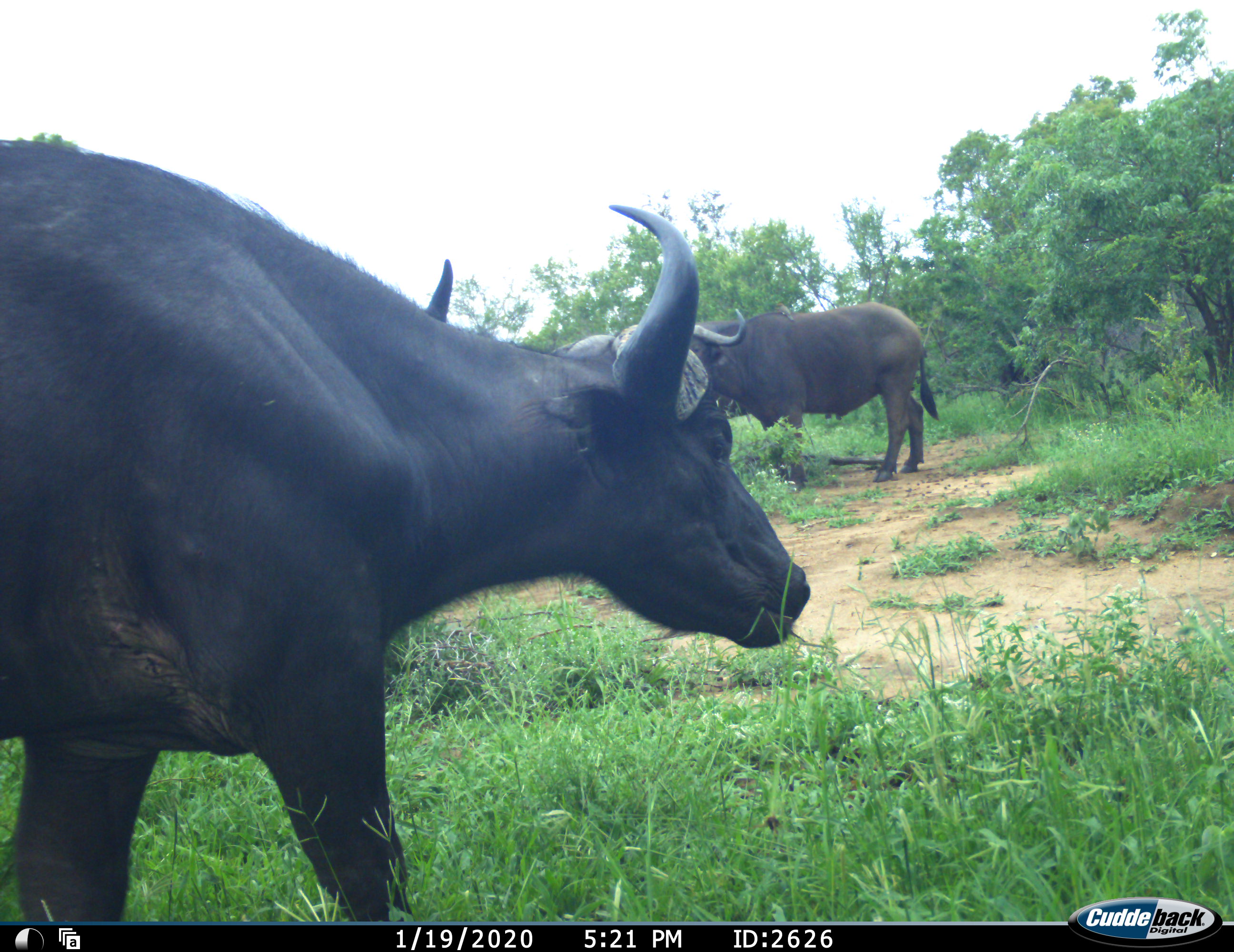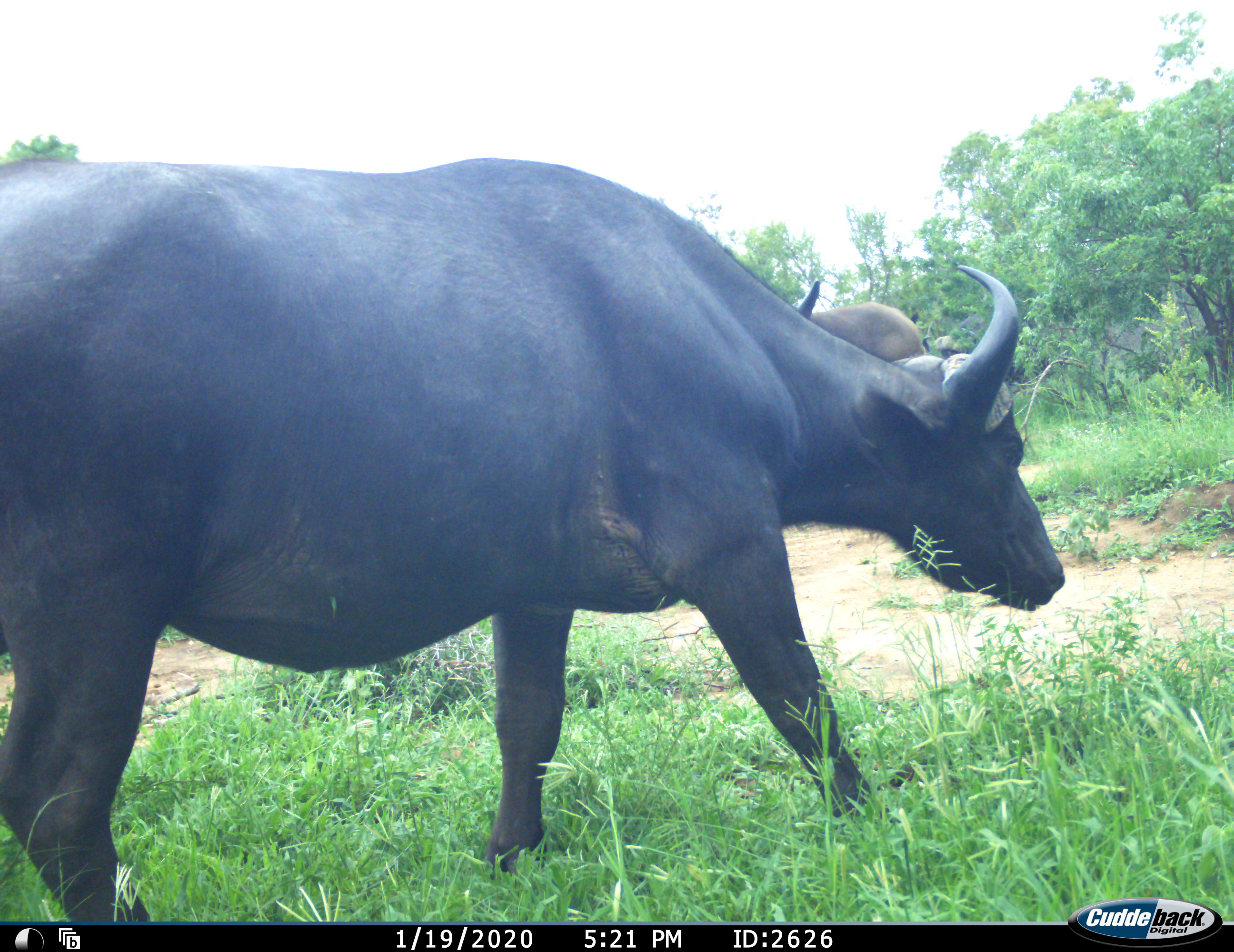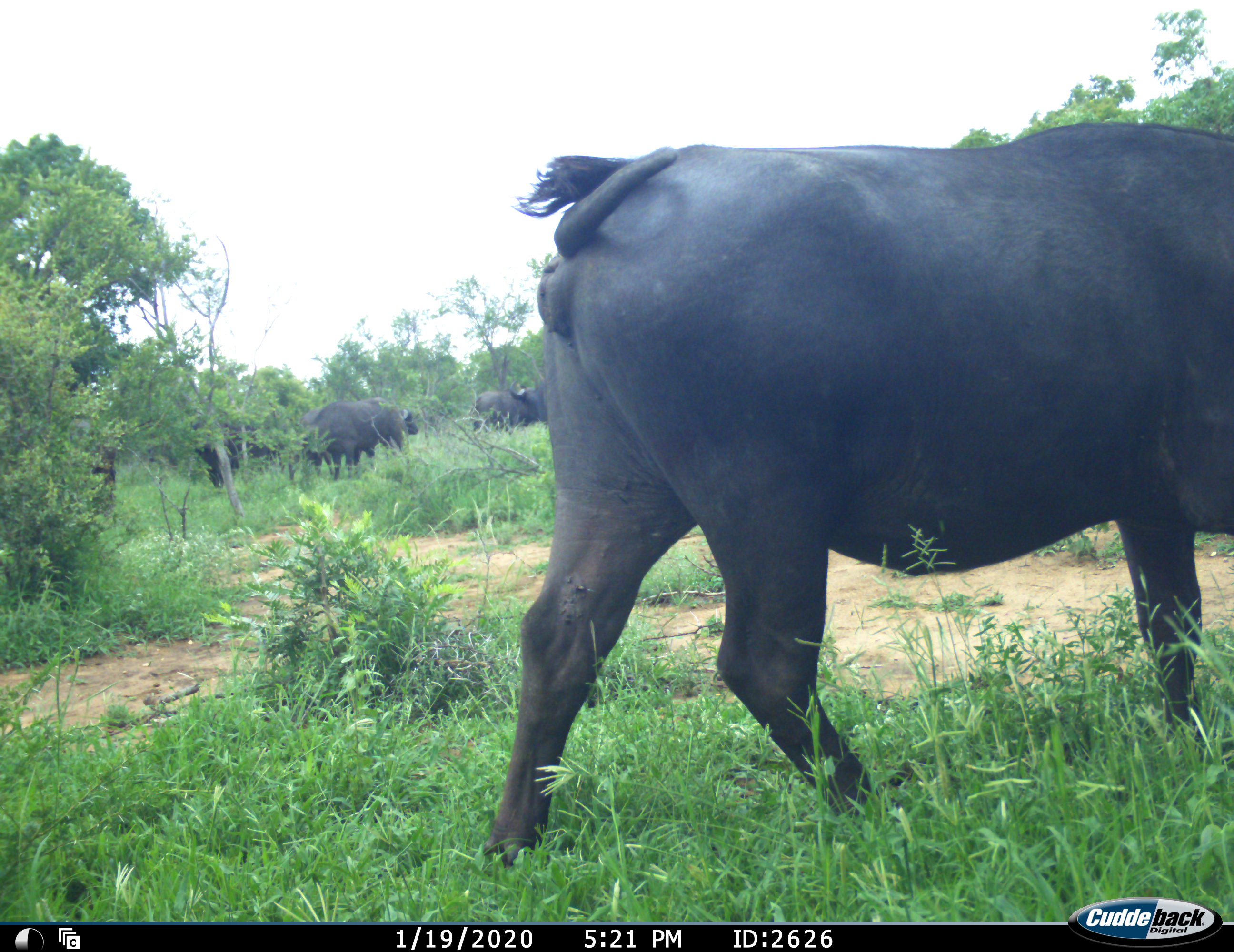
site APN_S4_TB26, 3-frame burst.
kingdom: Animalia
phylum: Chordata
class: Mammalia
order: Artiodactyla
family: Bovidae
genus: Syncerus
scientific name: Syncerus caffer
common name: african buffalo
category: buffalo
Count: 7.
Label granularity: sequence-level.